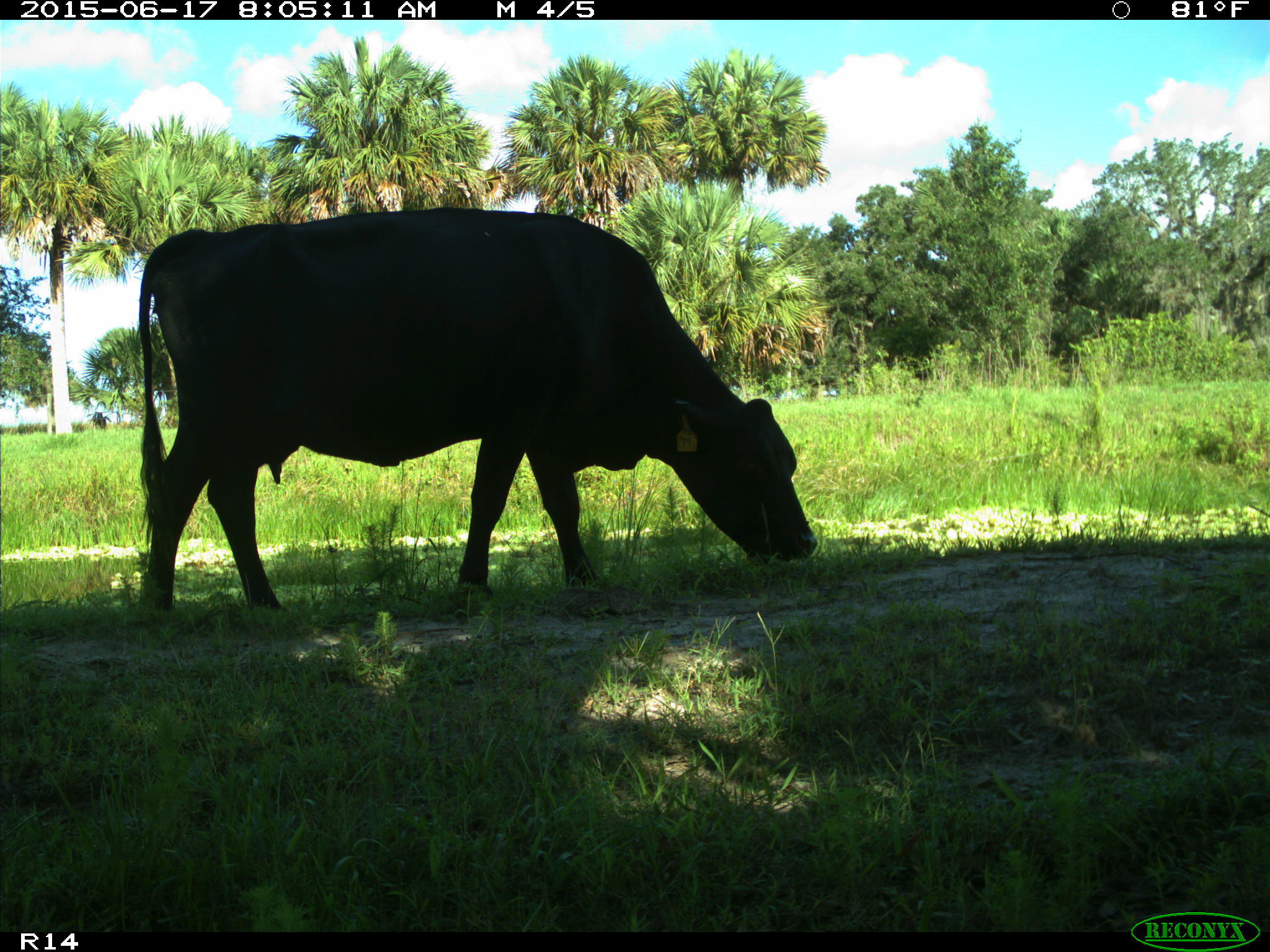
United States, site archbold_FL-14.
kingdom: Animalia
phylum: Chordata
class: Mammalia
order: Artiodactyla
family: Bovidae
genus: Bos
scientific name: Bos taurus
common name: domestic cow